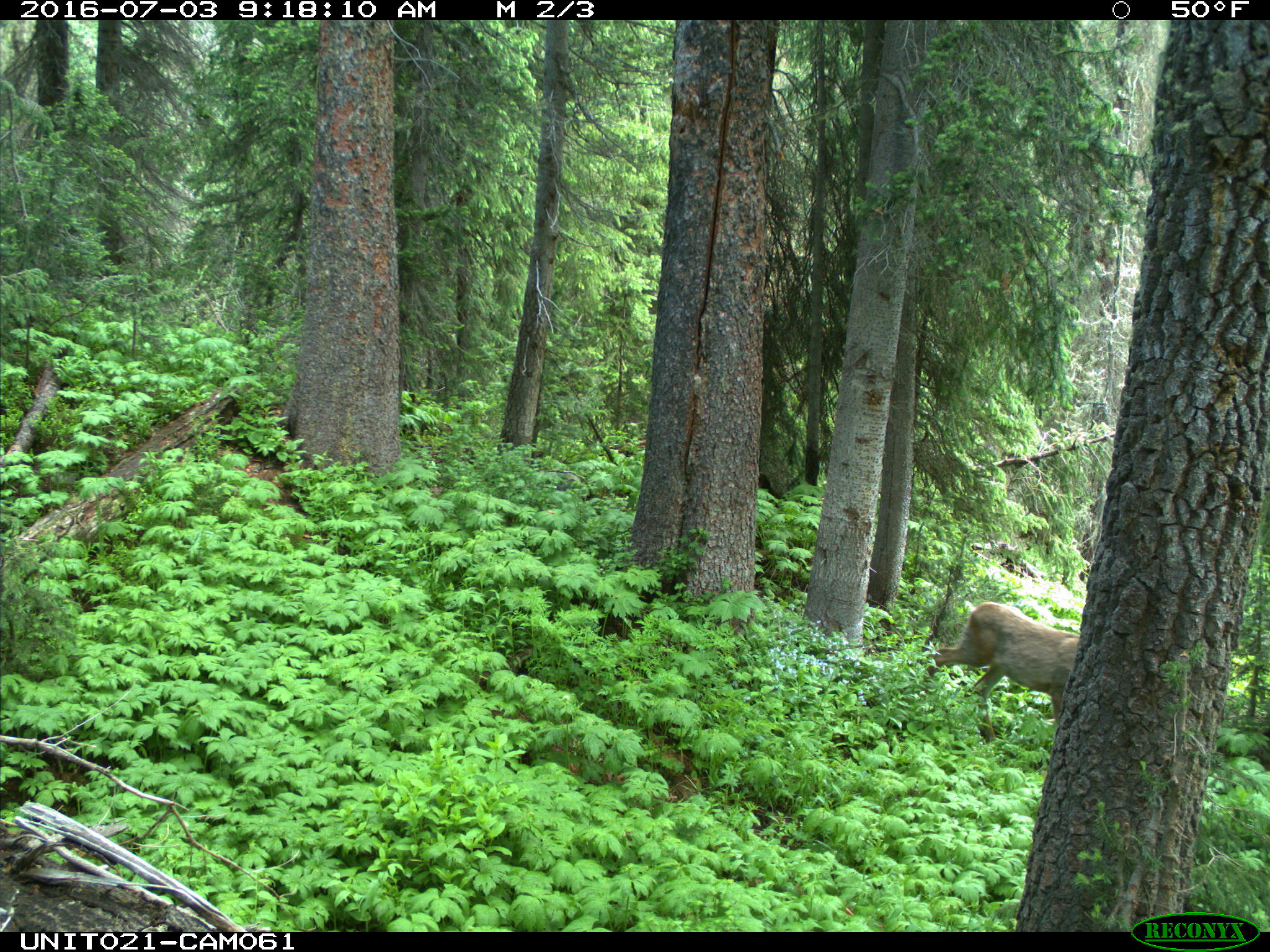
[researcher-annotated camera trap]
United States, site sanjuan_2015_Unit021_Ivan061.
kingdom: Animalia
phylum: Chordata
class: Mammalia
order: Artiodactyla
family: Cervidae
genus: Odocoileus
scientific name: Odocoileus hemionus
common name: mule deer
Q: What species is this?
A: Odocoileus hemionus (mule deer).